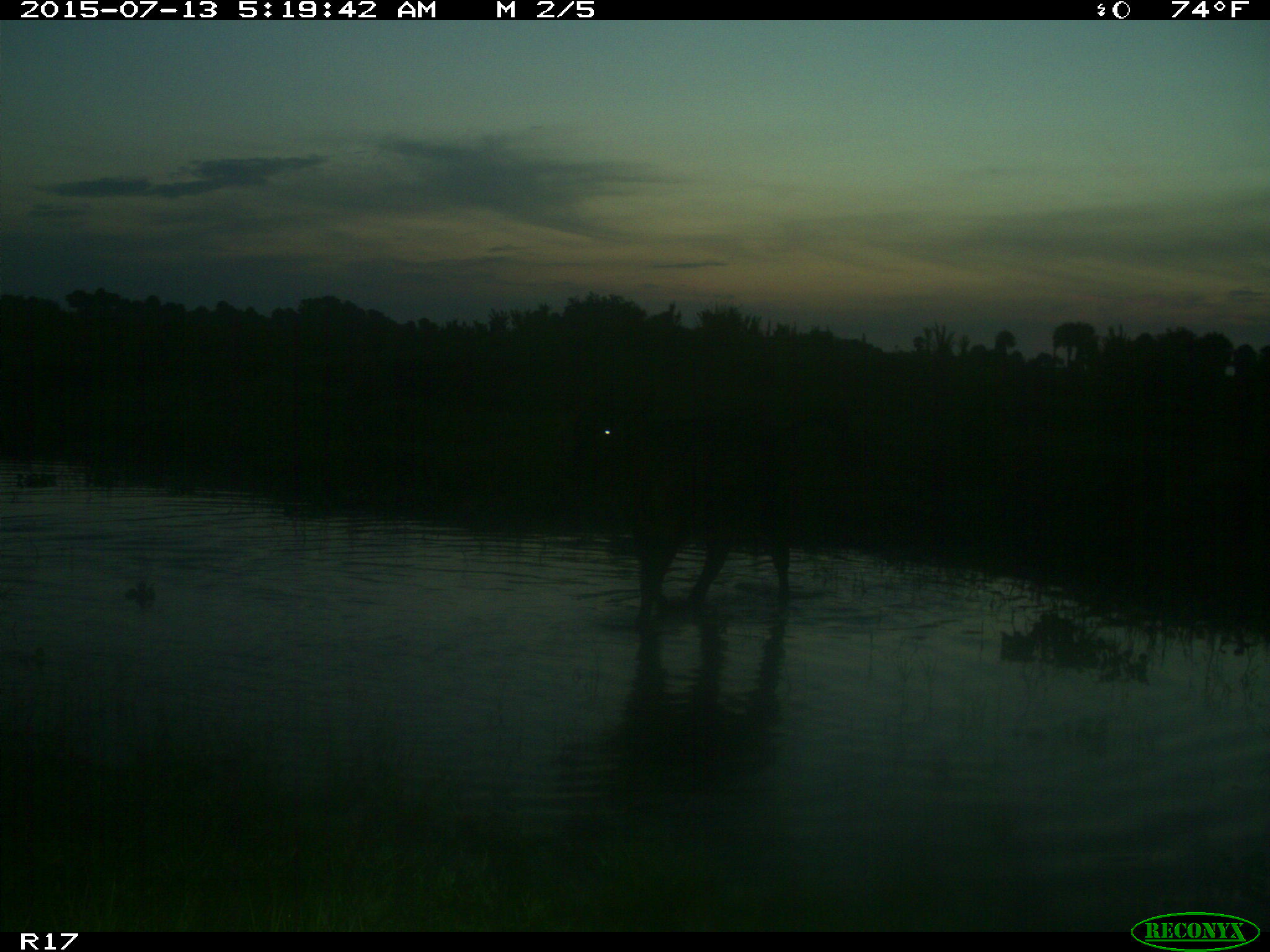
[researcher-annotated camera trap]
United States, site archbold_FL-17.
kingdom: Animalia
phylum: Chordata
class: Mammalia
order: Artiodactyla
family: Bovidae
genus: Bos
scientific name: Bos taurus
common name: domestic cow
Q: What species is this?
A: Bos taurus (domestic cow).